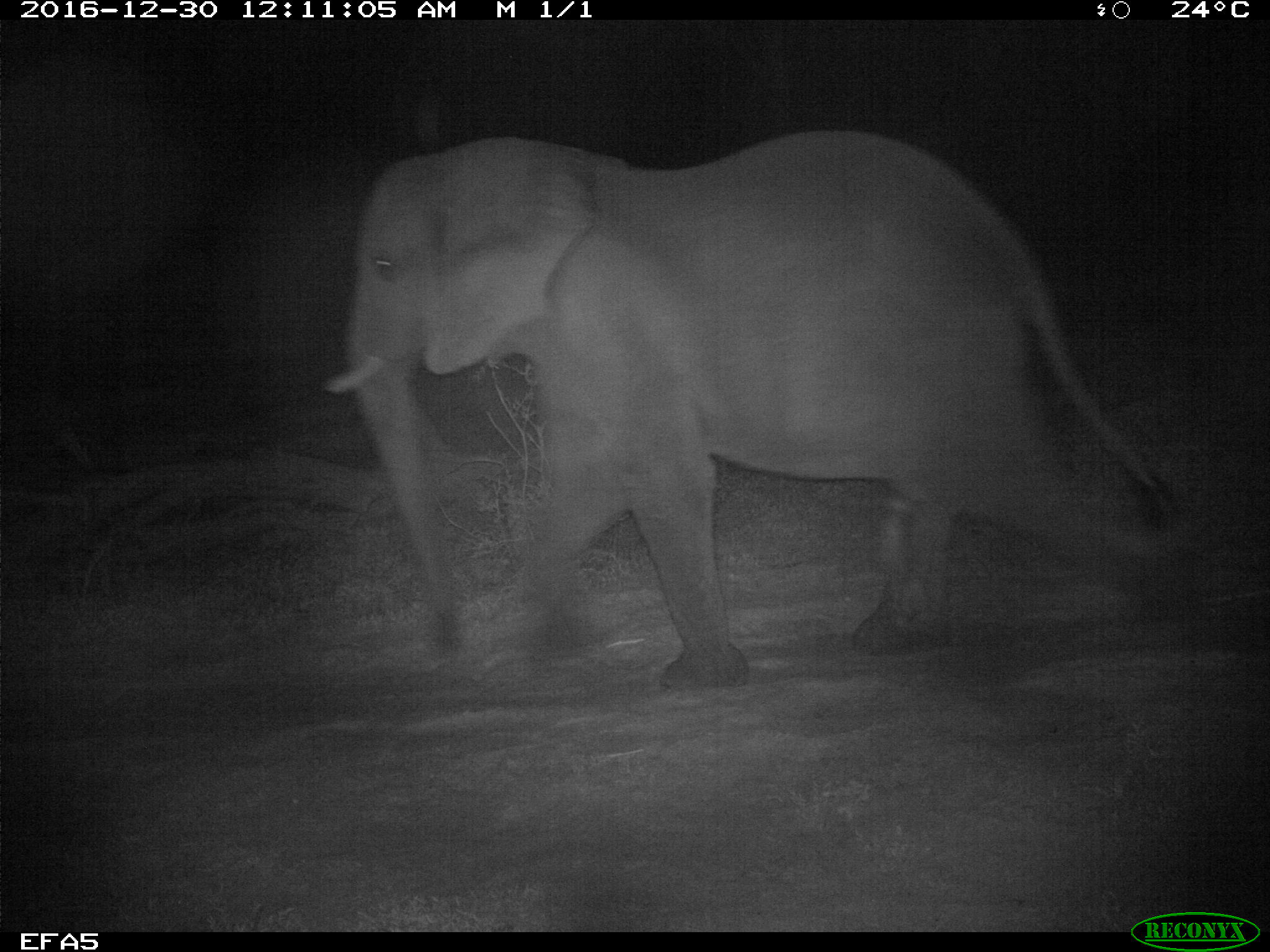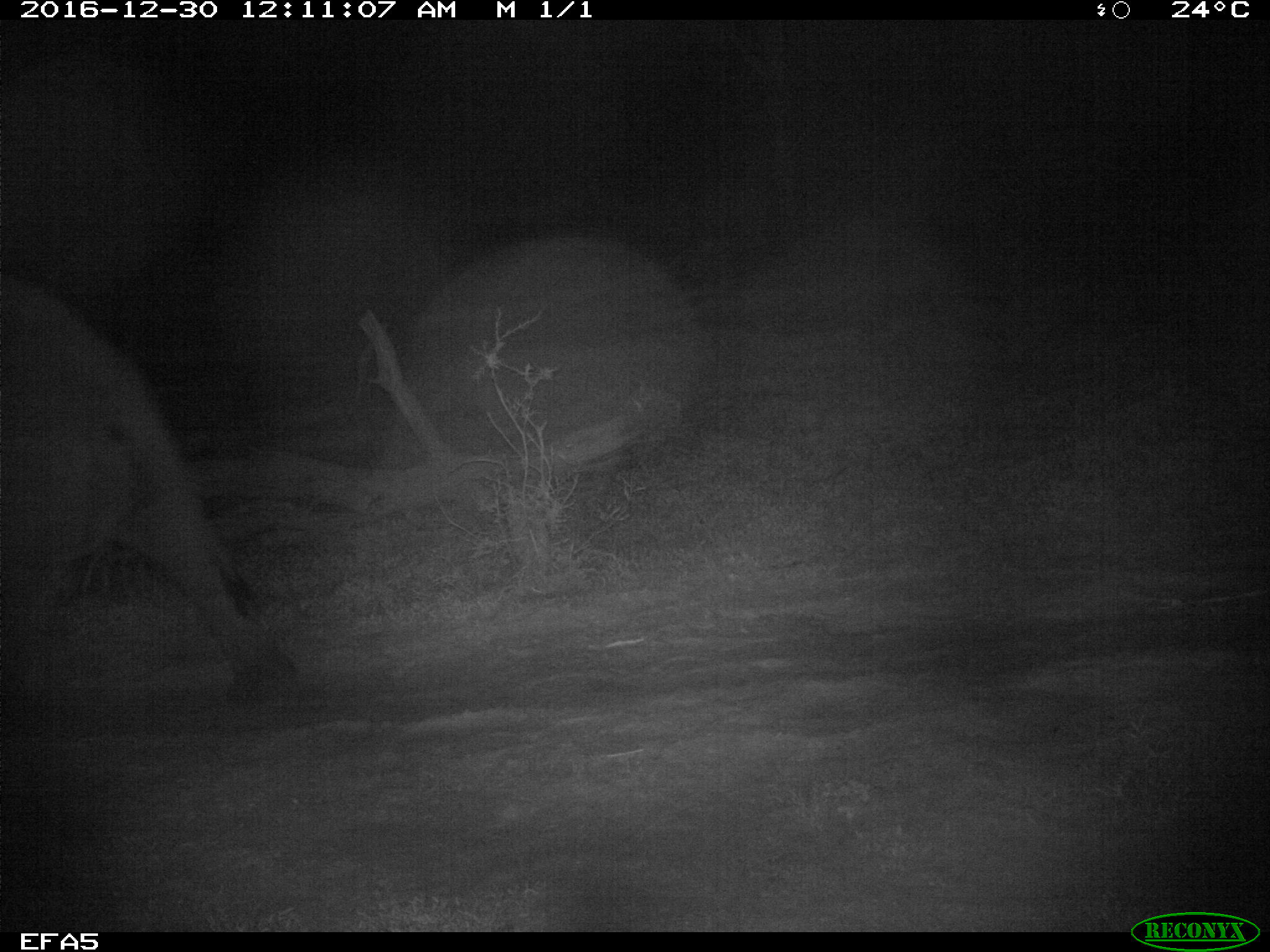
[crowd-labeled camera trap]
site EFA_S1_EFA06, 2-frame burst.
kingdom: Animalia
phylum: Chordata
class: Mammalia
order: Proboscidea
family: Elephantidae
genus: Loxodonta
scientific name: Loxodonta africana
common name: african bush elephant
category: elephant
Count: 1.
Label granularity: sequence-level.